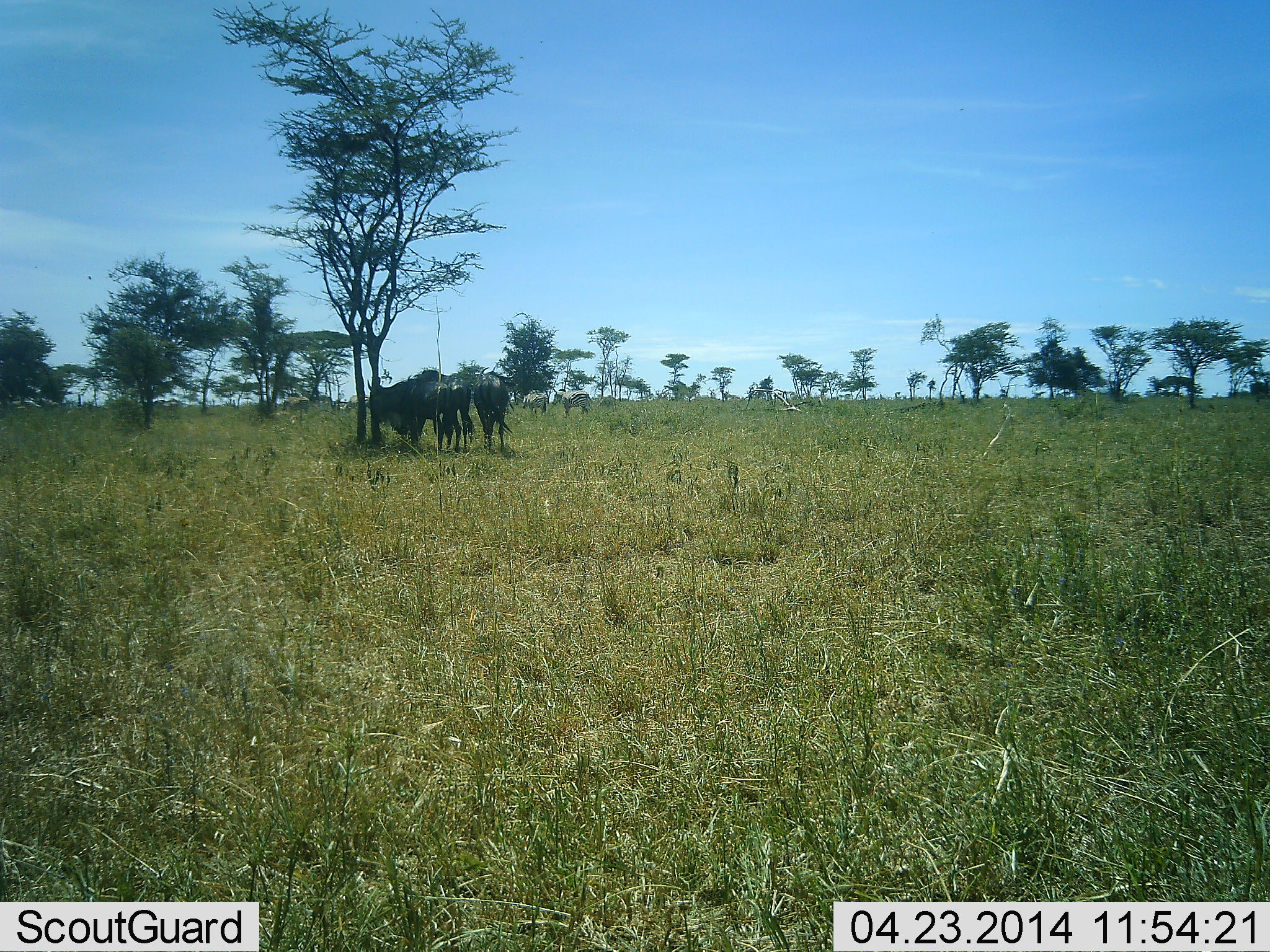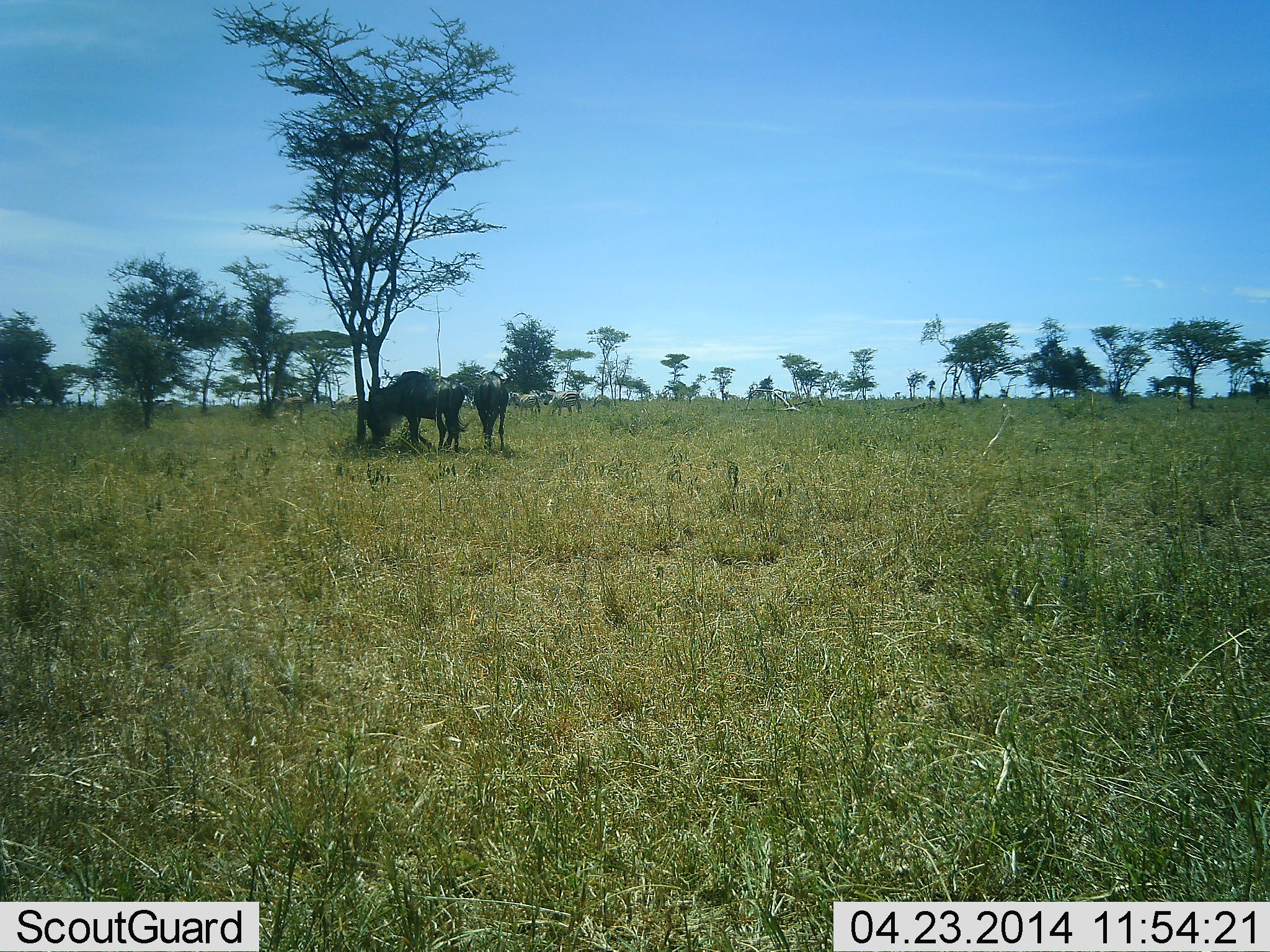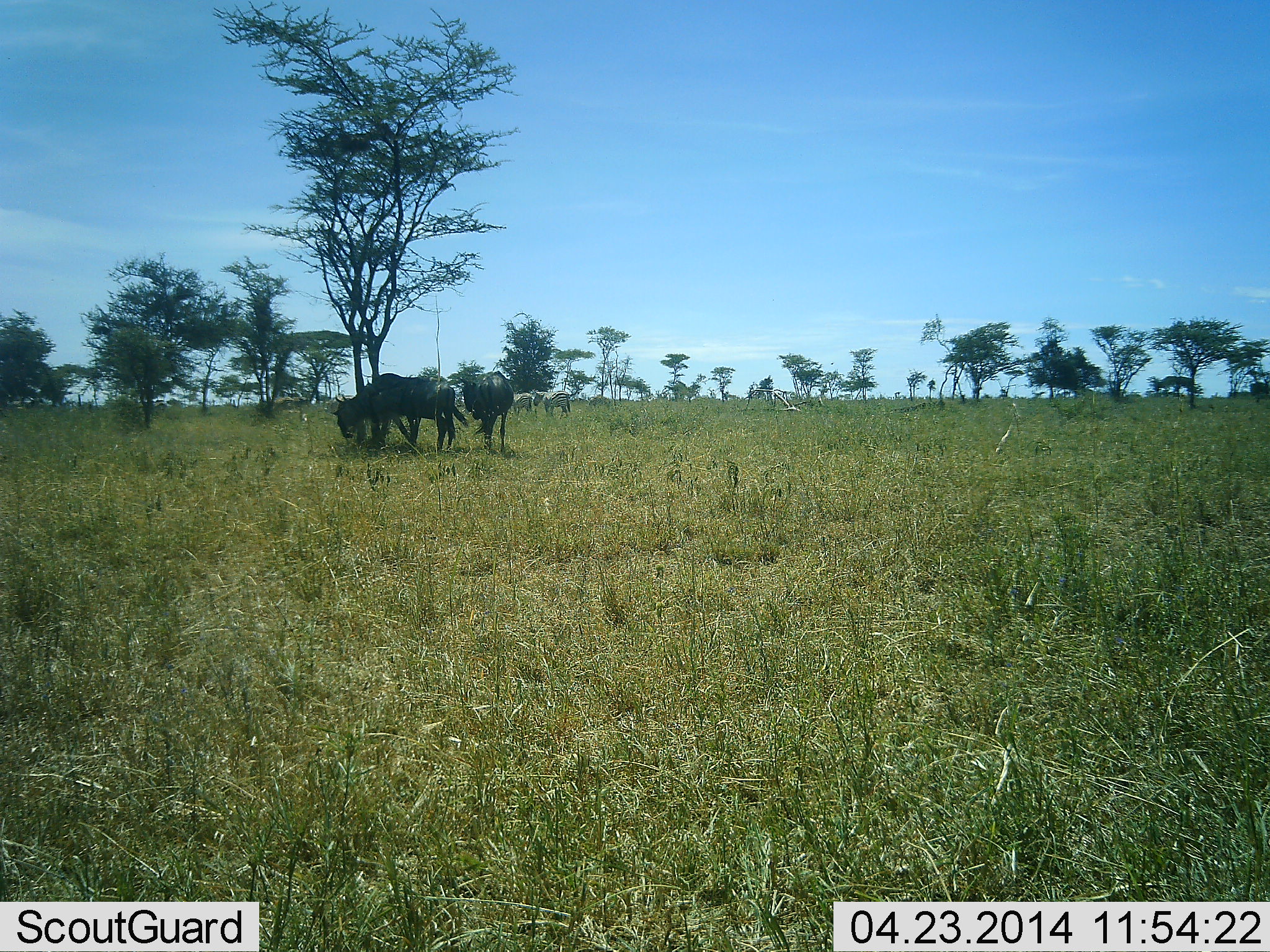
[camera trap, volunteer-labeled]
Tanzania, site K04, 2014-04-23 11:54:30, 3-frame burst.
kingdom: Animalia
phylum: Chordata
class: Mammalia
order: Artiodactyla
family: Bovidae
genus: Connochaetes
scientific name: Connochaetes taurinus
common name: blue wildebeest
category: wildebeest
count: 2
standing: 67%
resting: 0%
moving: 17%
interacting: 0%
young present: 0%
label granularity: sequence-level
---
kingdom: Animalia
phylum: Chordata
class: Mammalia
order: Perissodactyla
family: Equidae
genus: Equus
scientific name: Equus quagga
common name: plains zebra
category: zebra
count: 5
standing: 0%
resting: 0%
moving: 80%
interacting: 0%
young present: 0%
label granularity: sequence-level